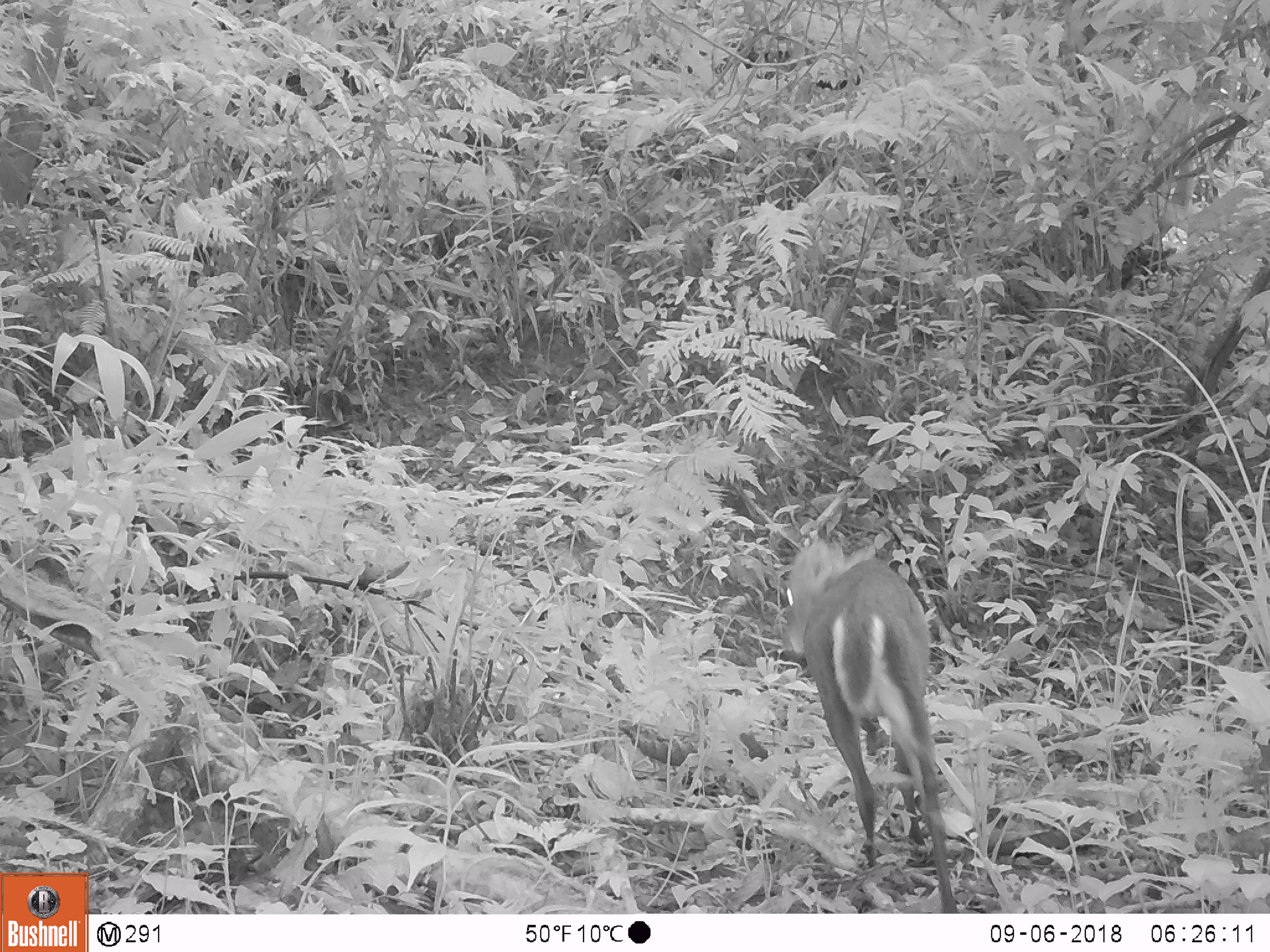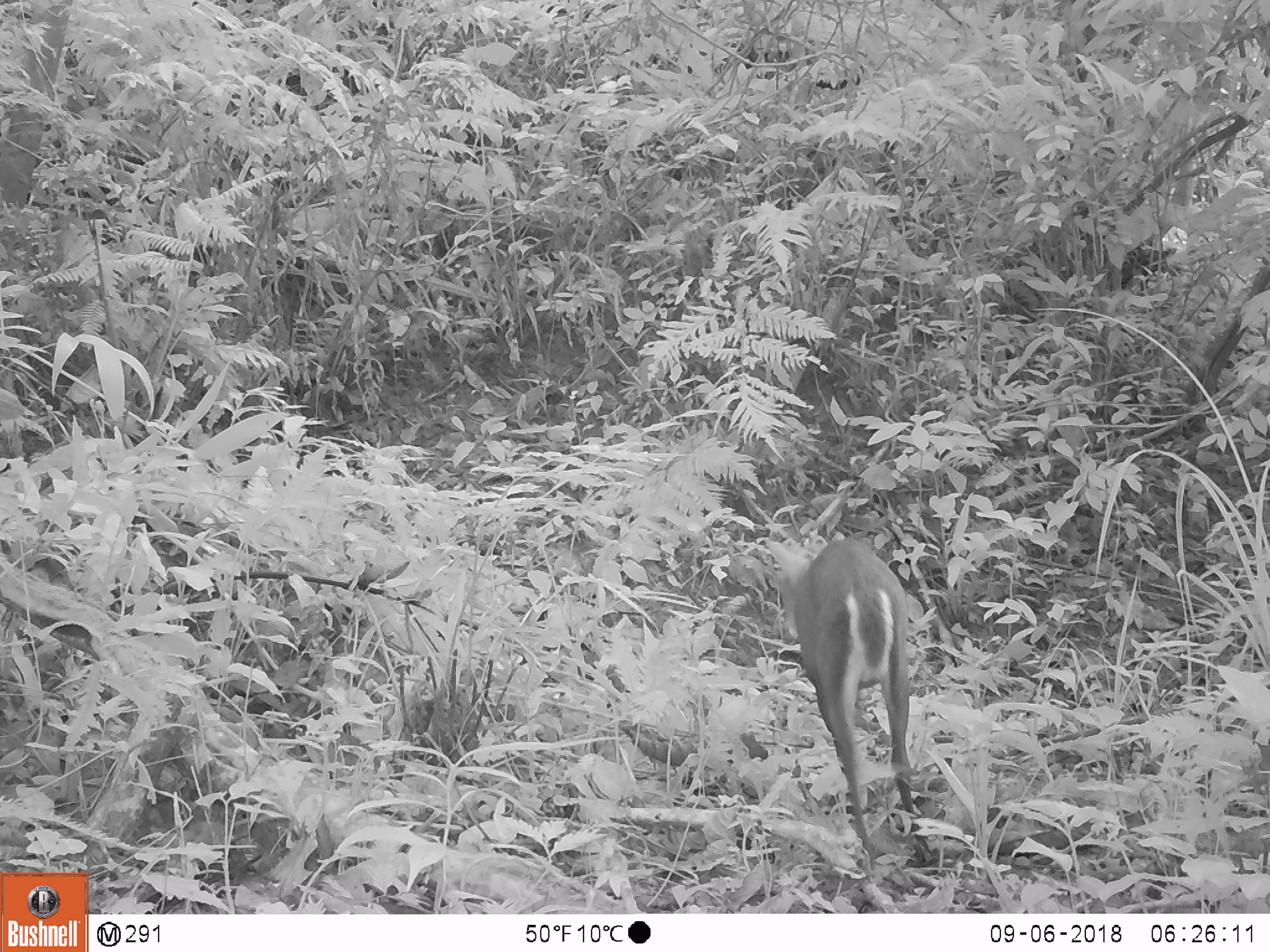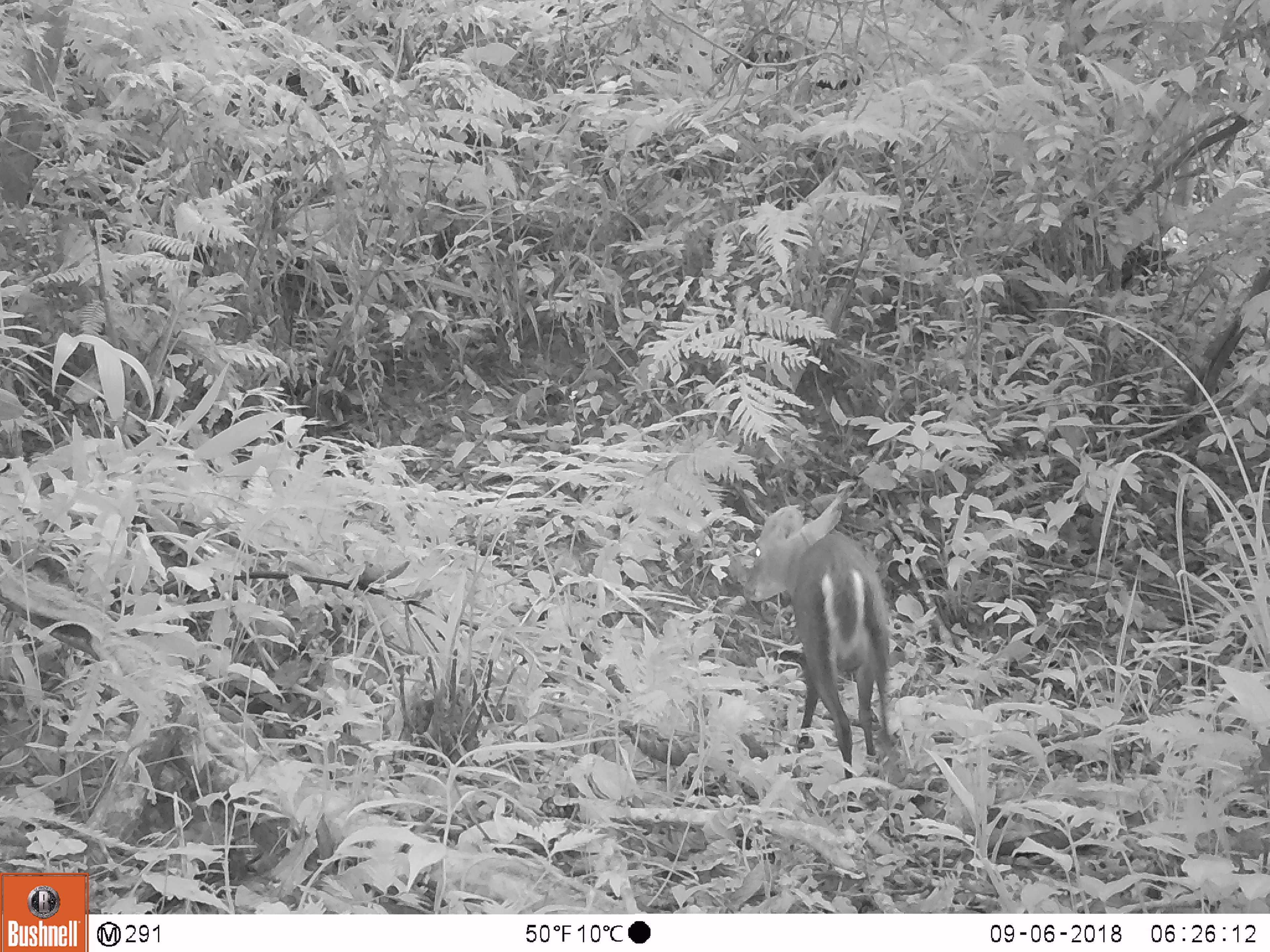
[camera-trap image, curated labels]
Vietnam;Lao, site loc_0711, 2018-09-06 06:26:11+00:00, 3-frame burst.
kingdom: Animalia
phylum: Chordata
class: Mammalia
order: Artiodactyla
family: Cervidae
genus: Muntiacus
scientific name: Muntiacus rooseveltorum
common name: roosevelt's muntjac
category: roosevelts muntjac group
Roosevelts muntjac group (roosevelt's muntjac) (Muntiacus rooseveltorum). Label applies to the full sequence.